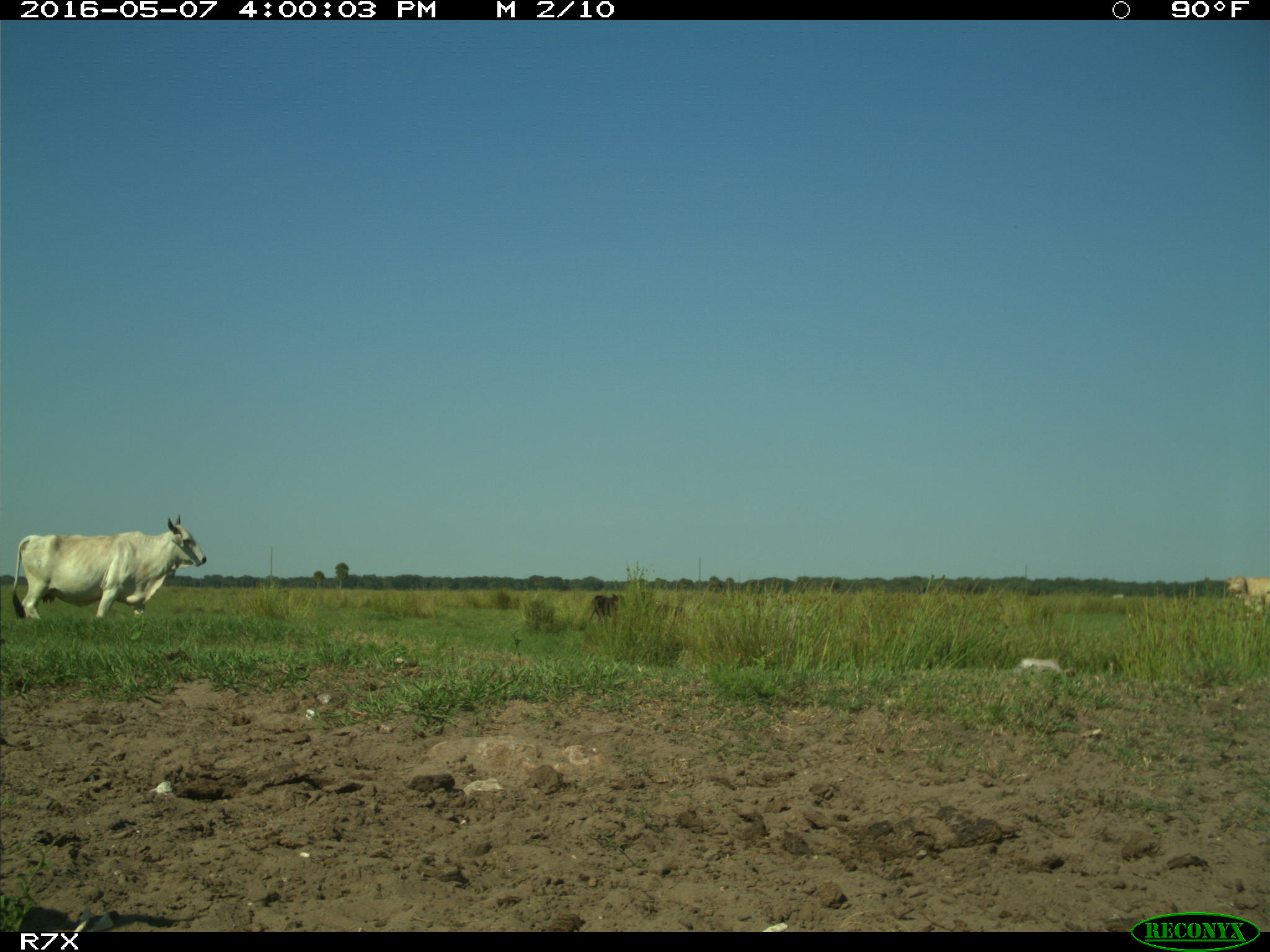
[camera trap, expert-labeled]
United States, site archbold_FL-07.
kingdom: Animalia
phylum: Chordata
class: Mammalia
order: Artiodactyla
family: Bovidae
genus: Bos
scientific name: Bos taurus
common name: domestic cow